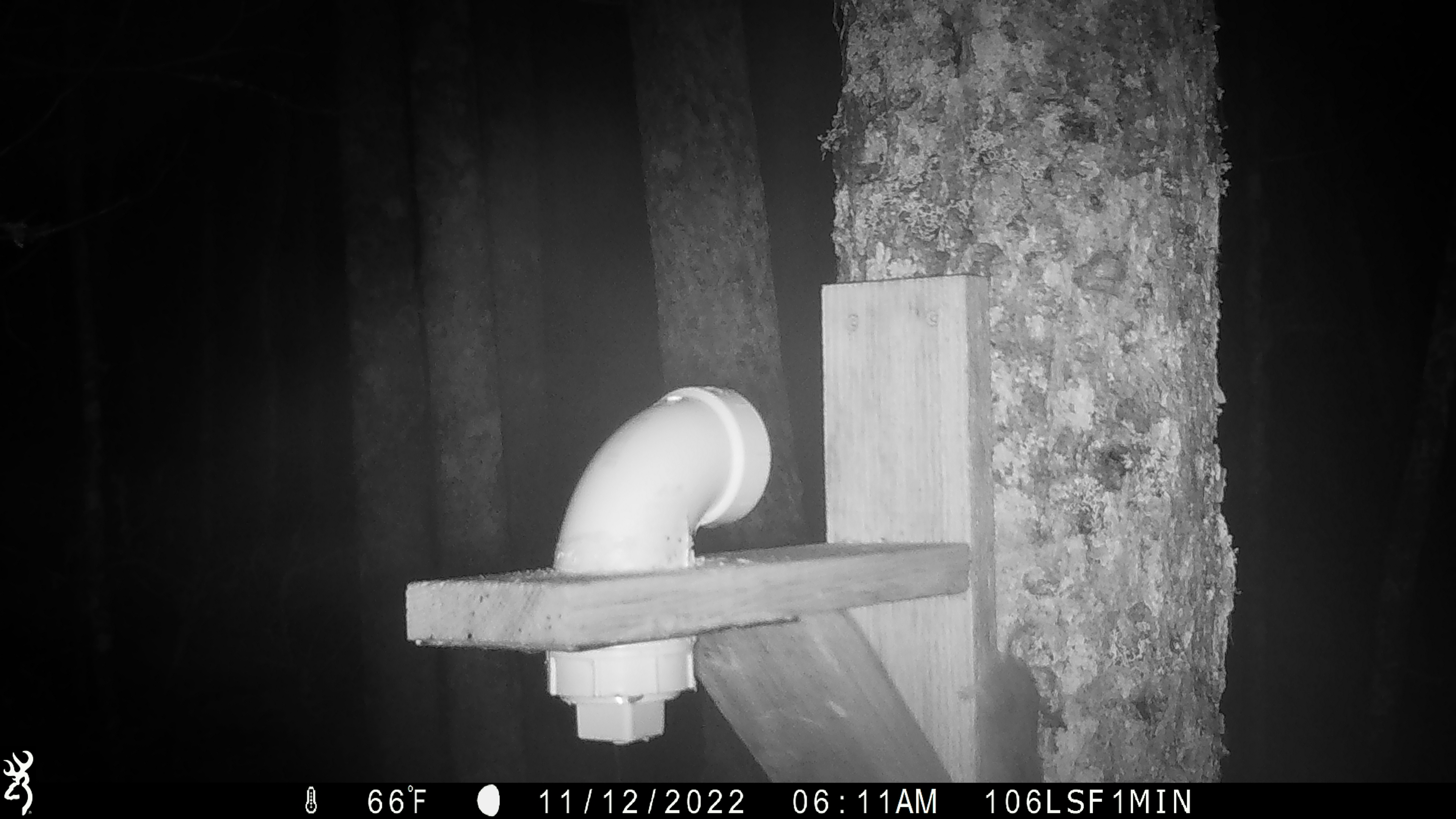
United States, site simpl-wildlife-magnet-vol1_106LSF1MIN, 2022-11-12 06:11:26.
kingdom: Animalia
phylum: Chordata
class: Mammalia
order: Rodentia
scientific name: Rodentia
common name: mouse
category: mouse sp.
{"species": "mouse sp. (mouse) (Rodentia)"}